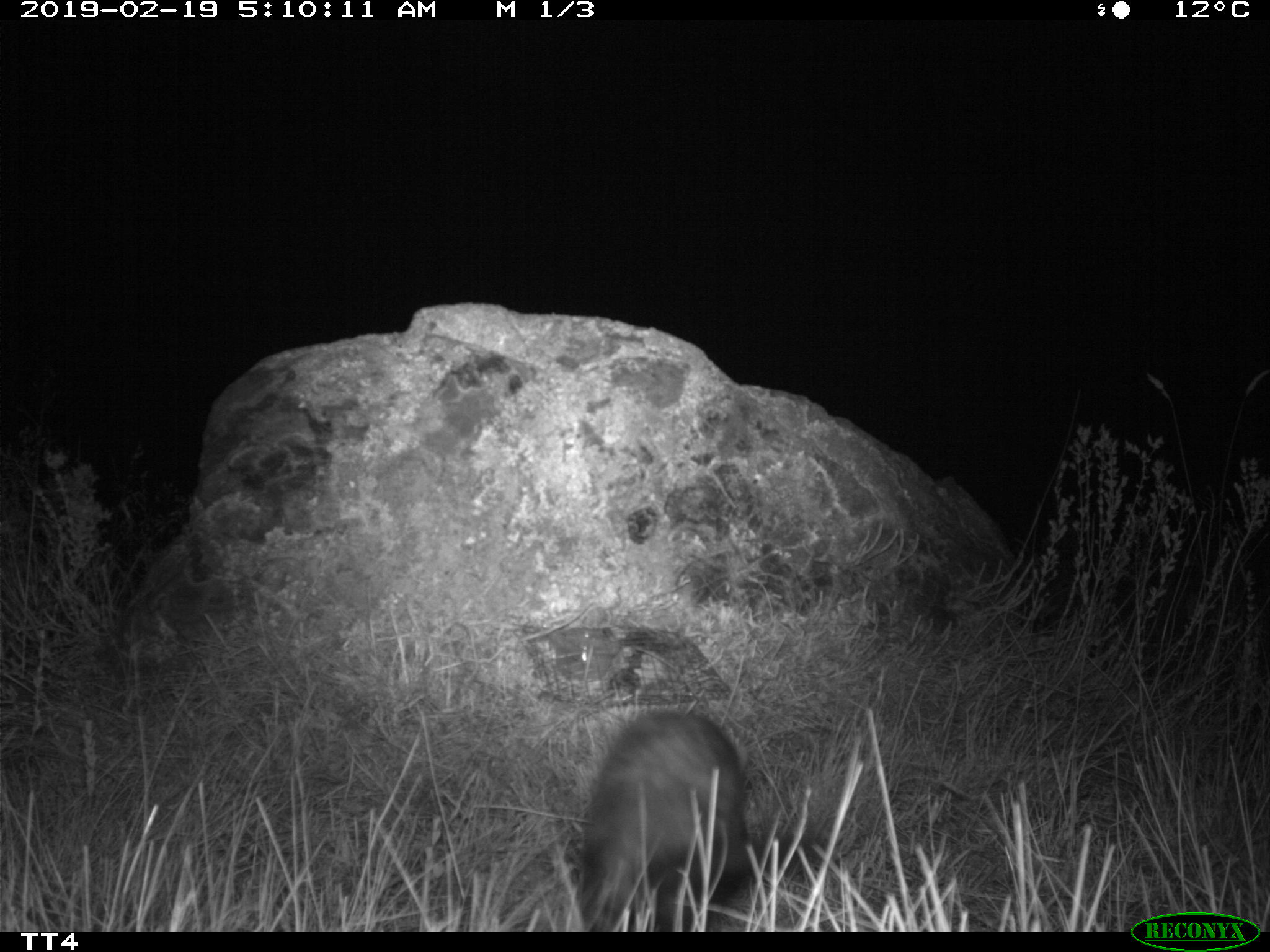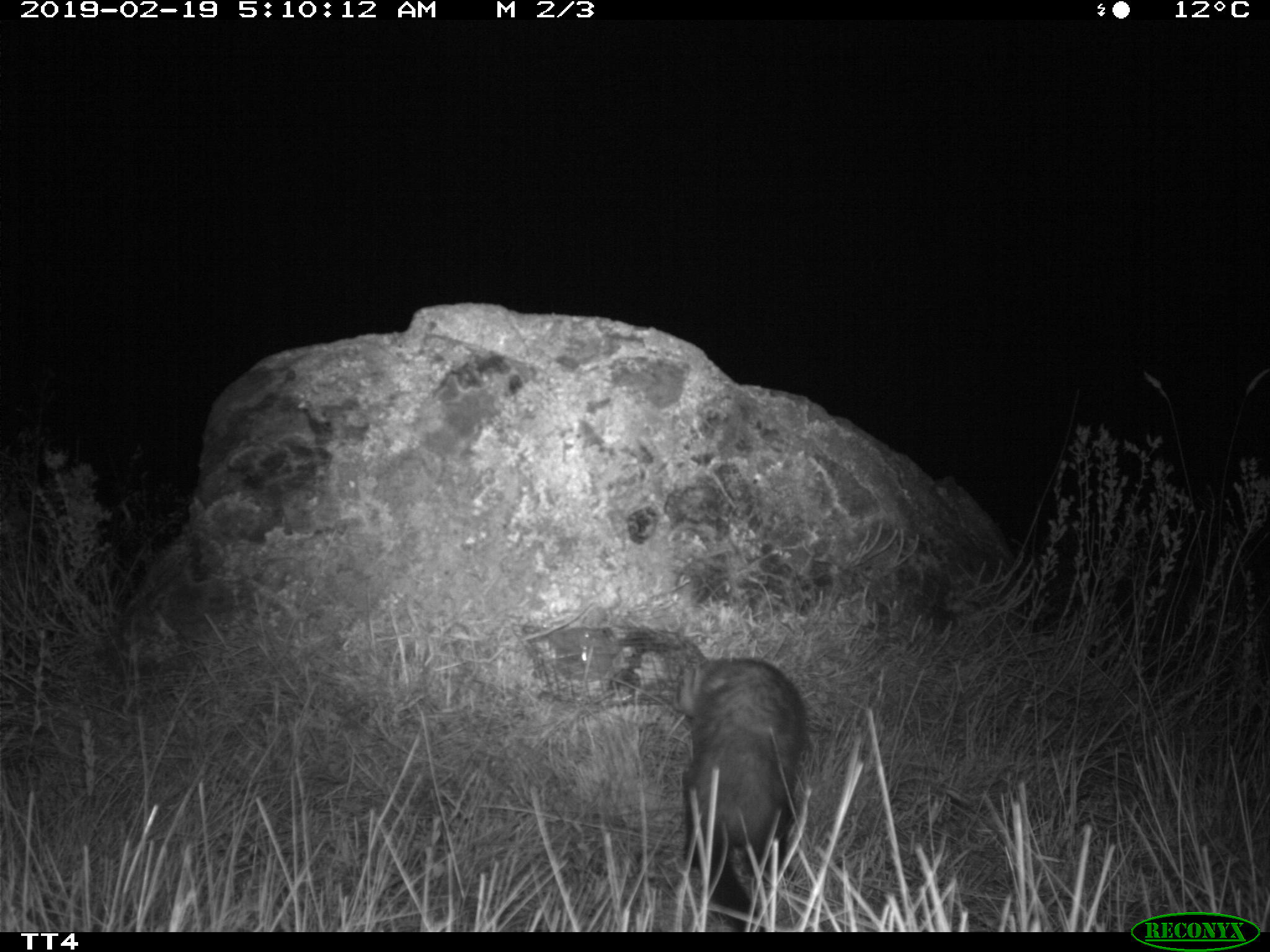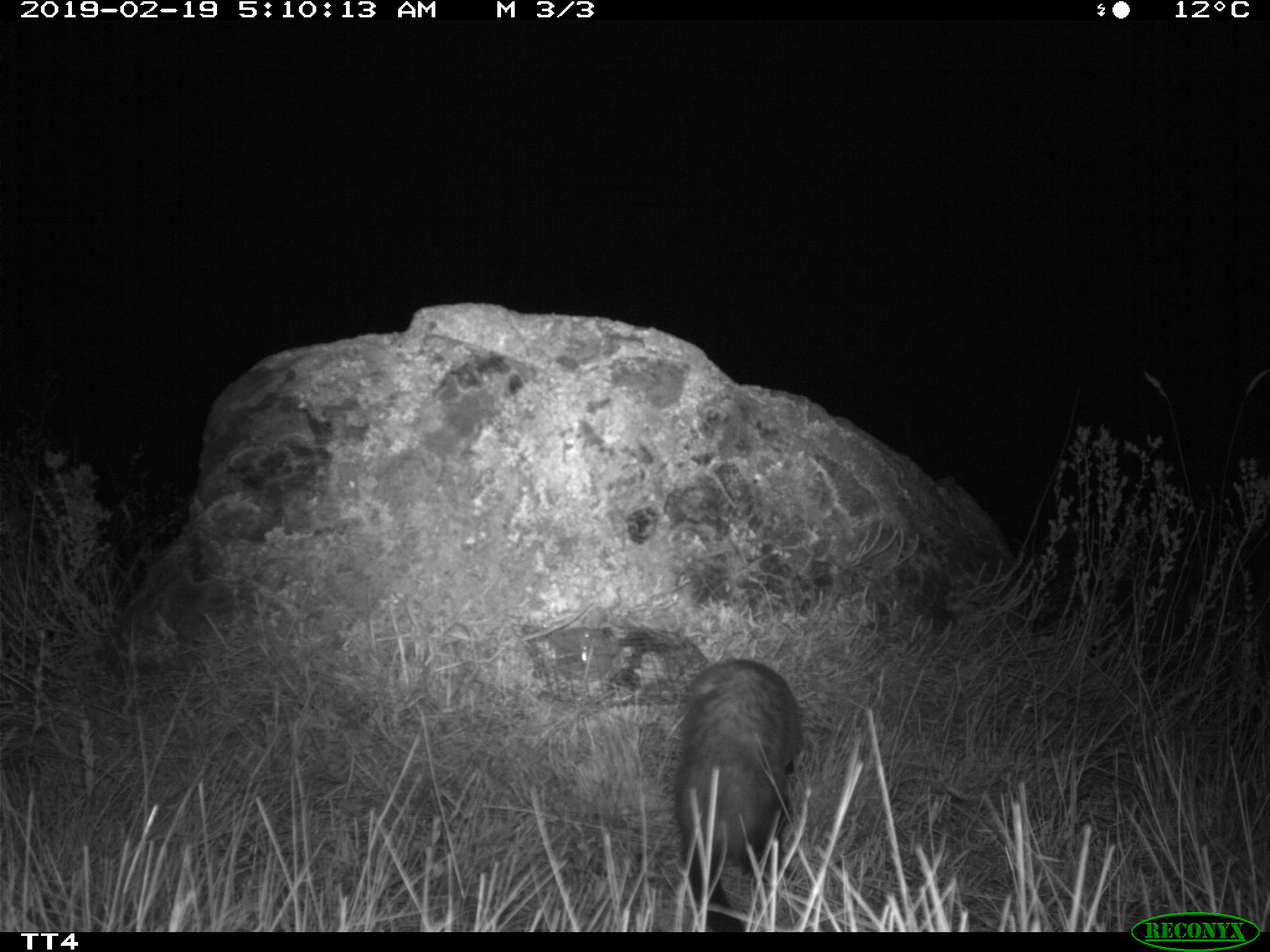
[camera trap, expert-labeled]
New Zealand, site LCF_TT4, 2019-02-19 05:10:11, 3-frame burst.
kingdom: Animalia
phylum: Chordata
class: Mammalia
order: Carnivora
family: Mustelidae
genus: Mustela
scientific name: Mustela furo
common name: ferret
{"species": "ferret (Mustela furo)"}